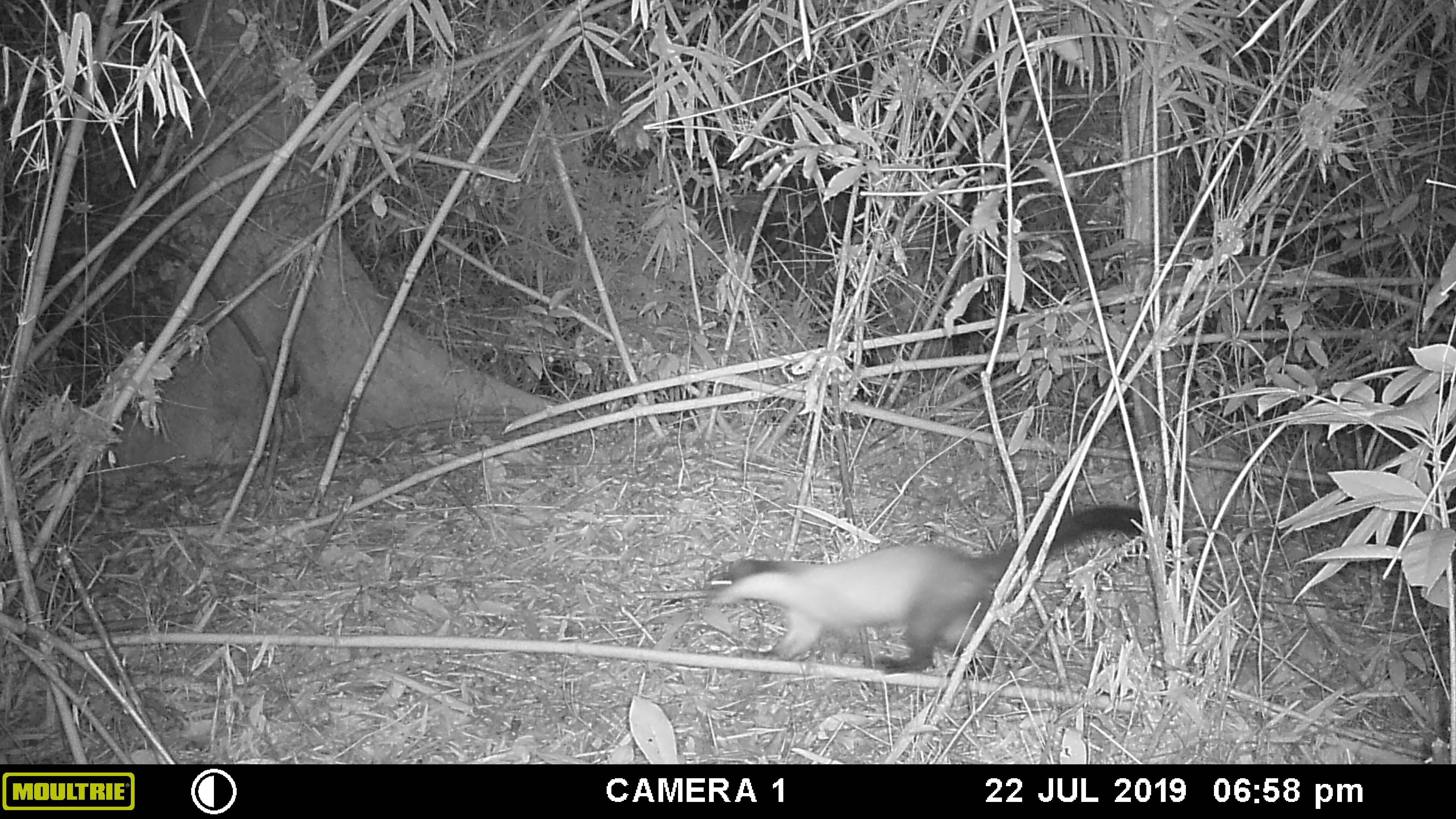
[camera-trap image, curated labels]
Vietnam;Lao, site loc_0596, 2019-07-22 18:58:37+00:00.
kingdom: Animalia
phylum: Chordata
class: Mammalia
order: Carnivora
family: Mustelidae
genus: Martes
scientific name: Martes flavigula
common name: yellow-throated marten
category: yellow throated marten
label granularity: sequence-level